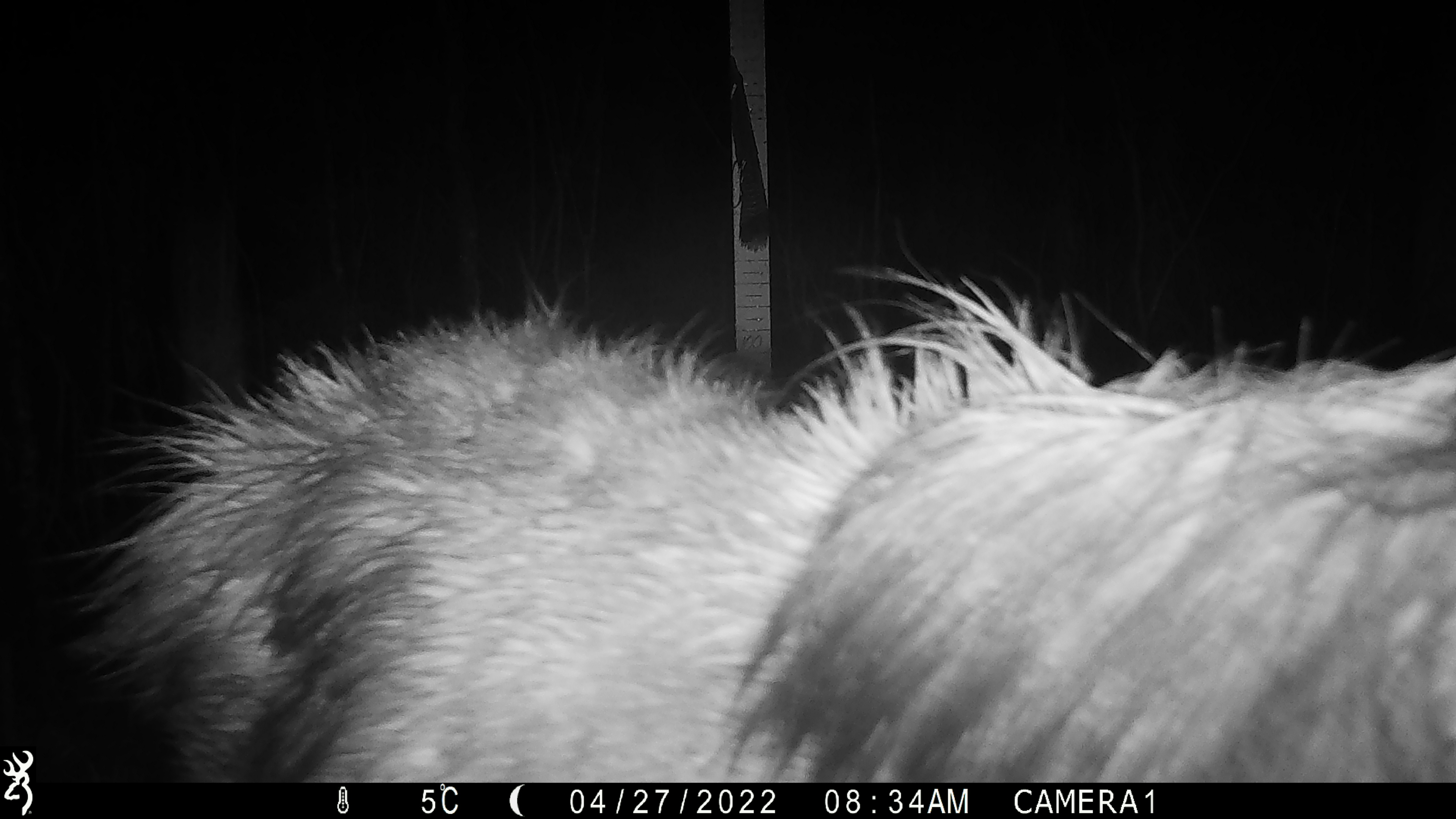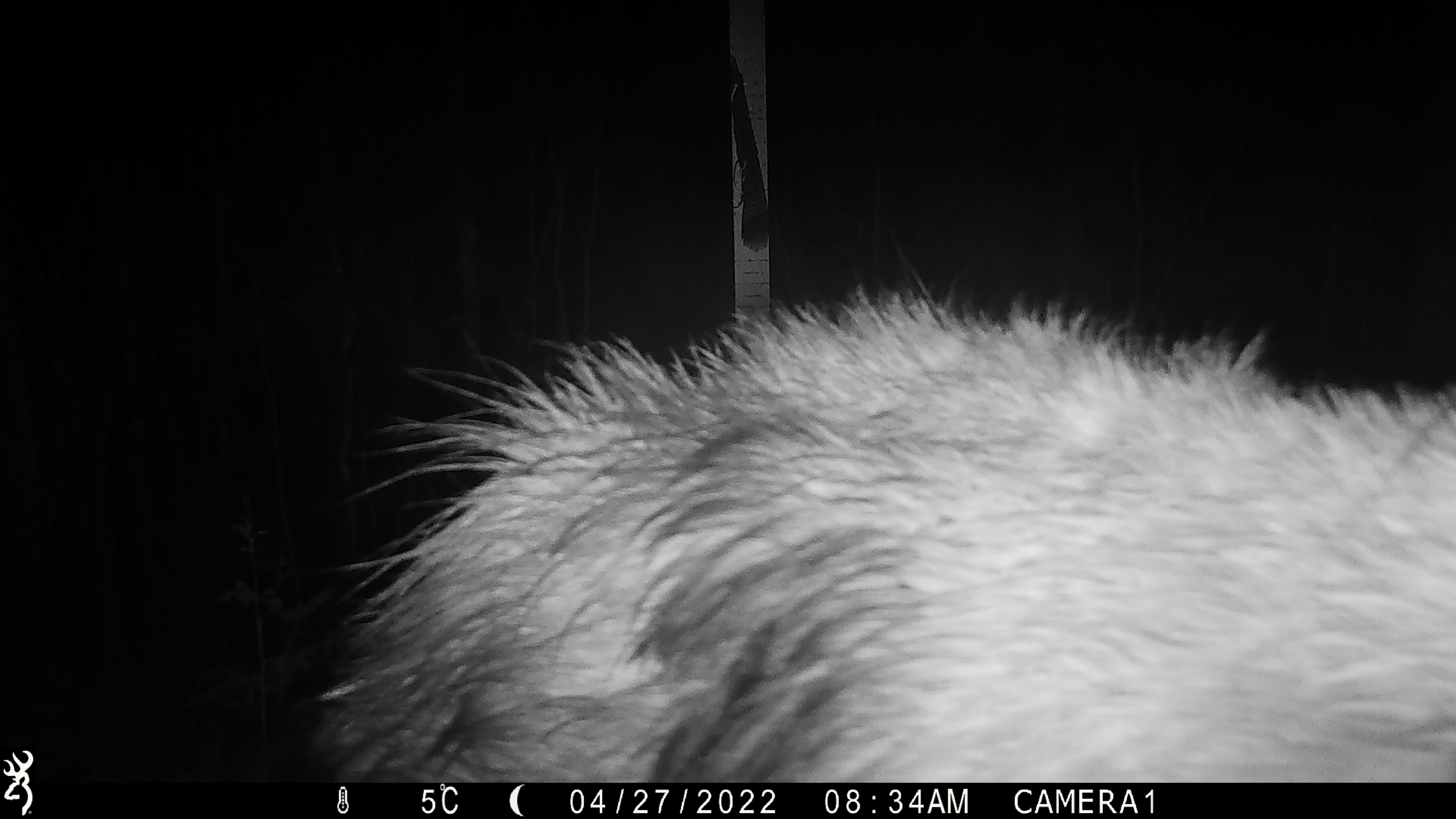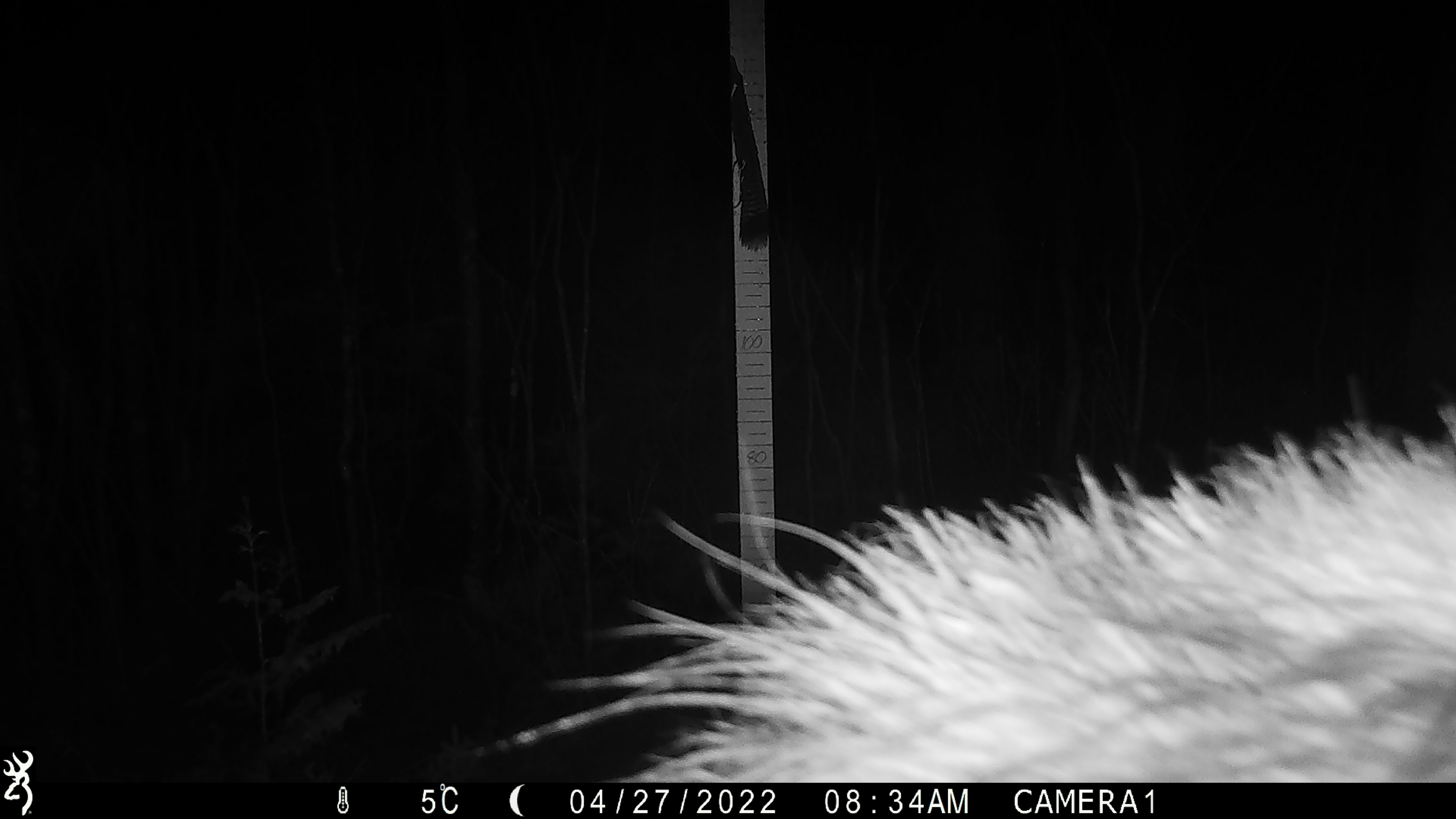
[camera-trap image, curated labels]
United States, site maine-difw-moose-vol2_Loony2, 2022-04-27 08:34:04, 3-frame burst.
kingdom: Animalia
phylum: Chordata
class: Mammalia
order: Artiodactyla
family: Cervidae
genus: Alces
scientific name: Alces alces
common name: moose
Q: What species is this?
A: Moose (Alces alces).